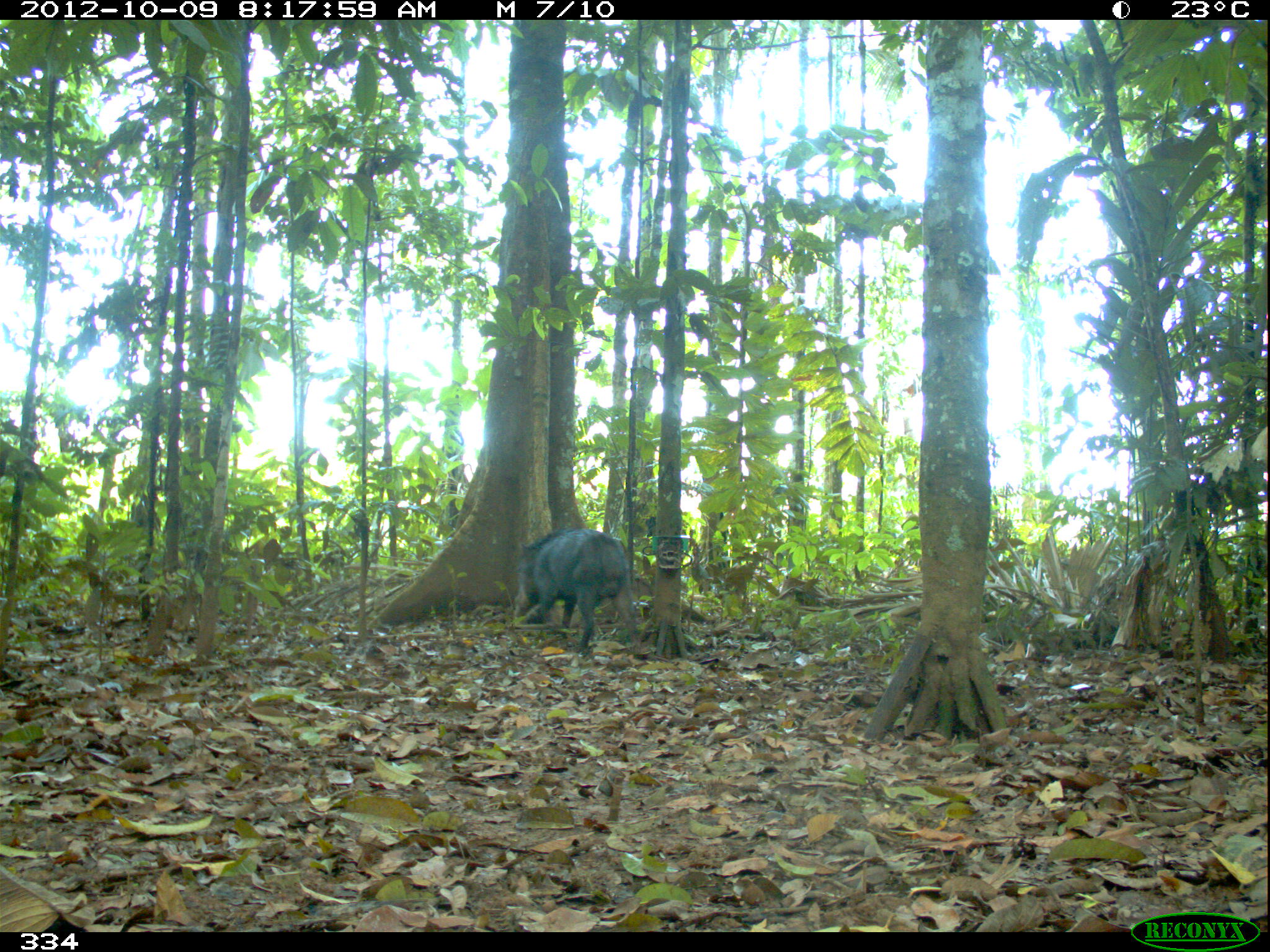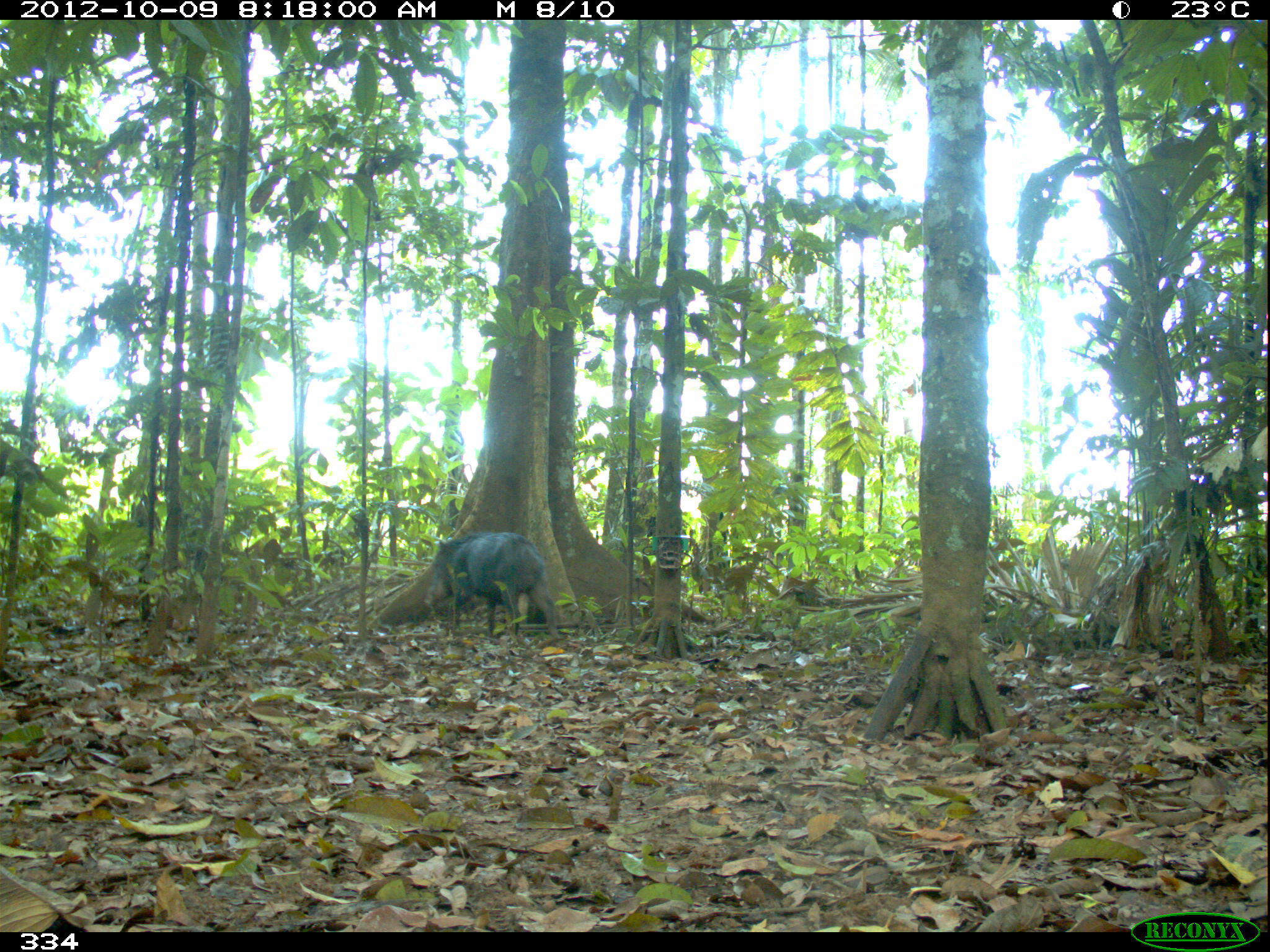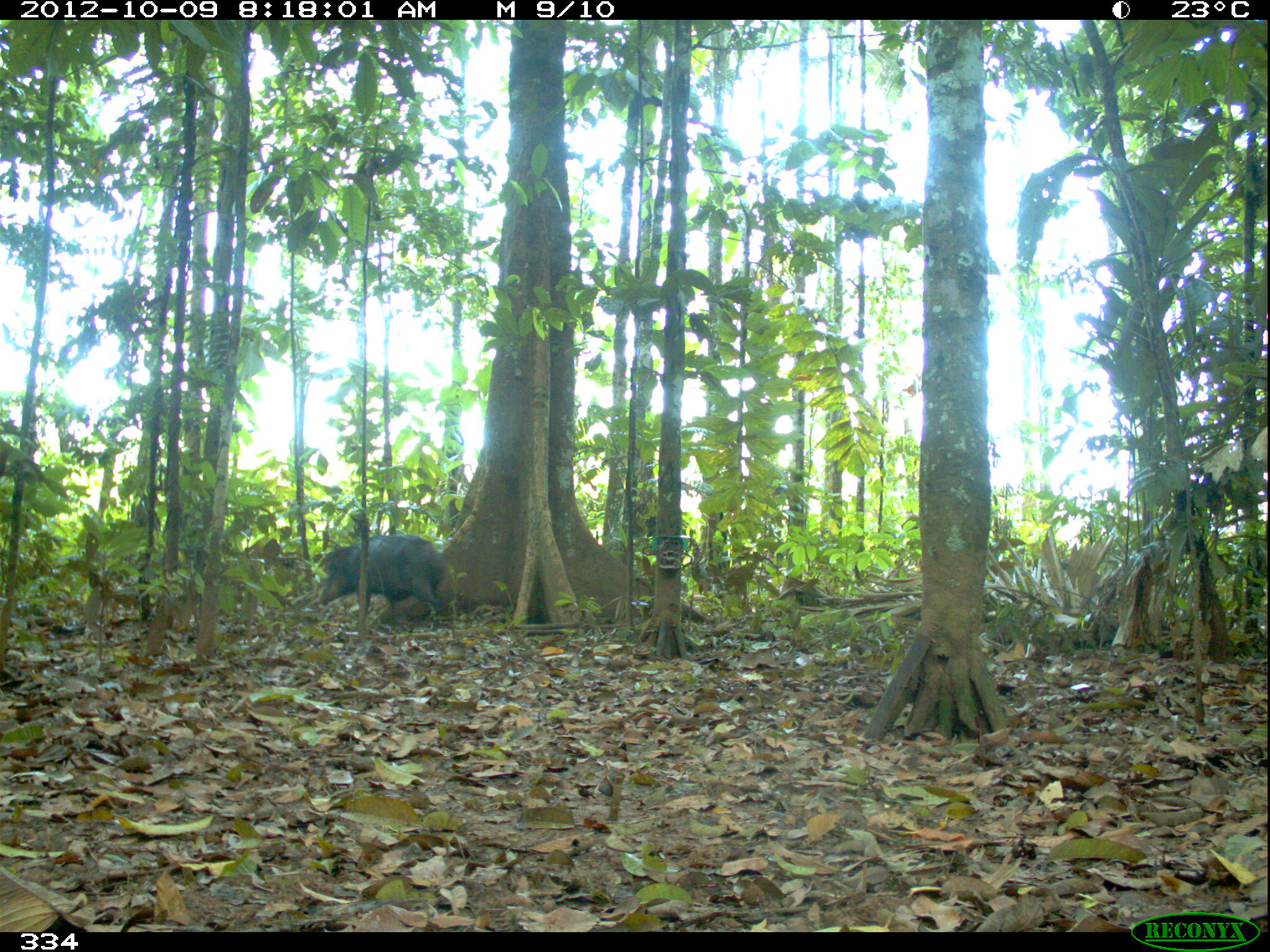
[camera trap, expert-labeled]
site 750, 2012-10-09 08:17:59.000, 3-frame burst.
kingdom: Animalia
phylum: Chordata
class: Mammalia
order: Artiodactyla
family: Tayassuidae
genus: Tayassu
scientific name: Tayassu pecari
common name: white-lipped peccary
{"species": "Tayassu pecari (white-lipped peccary)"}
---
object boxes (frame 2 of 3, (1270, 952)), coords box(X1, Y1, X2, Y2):
tayassu pecari: box(422, 532, 560, 641)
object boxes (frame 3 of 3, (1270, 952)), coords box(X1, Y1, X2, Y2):
tayassu pecari: box(316, 534, 446, 615)